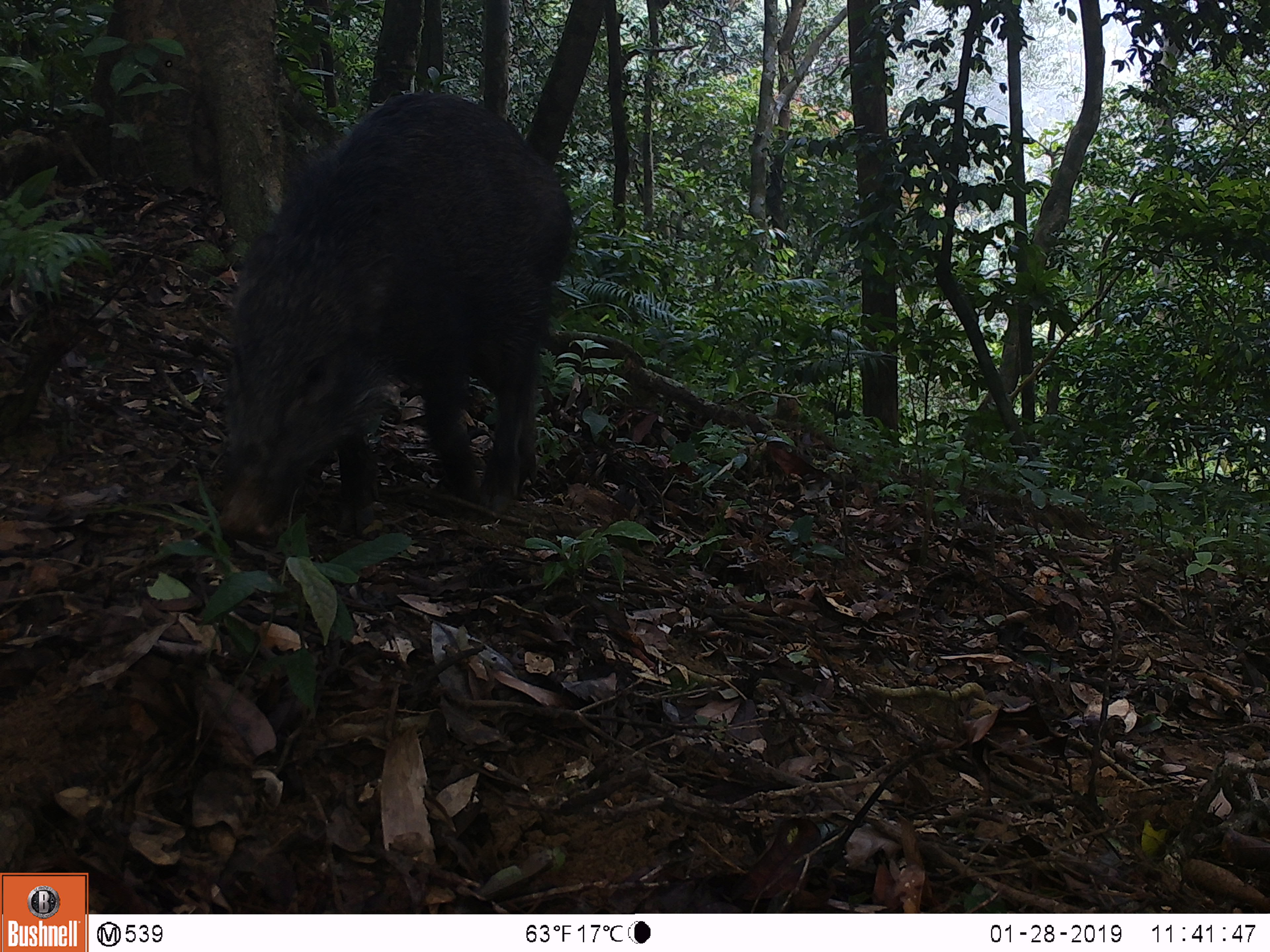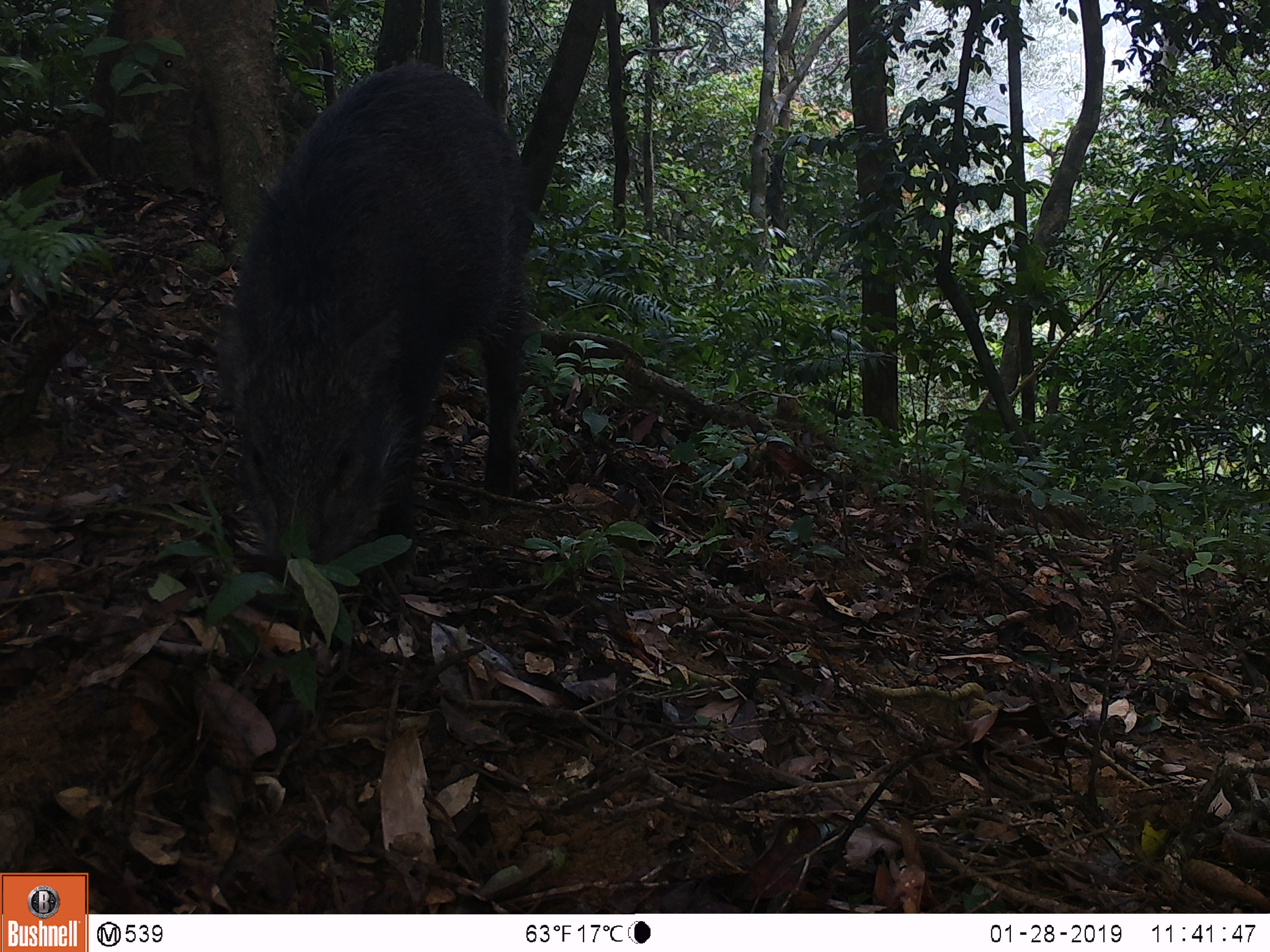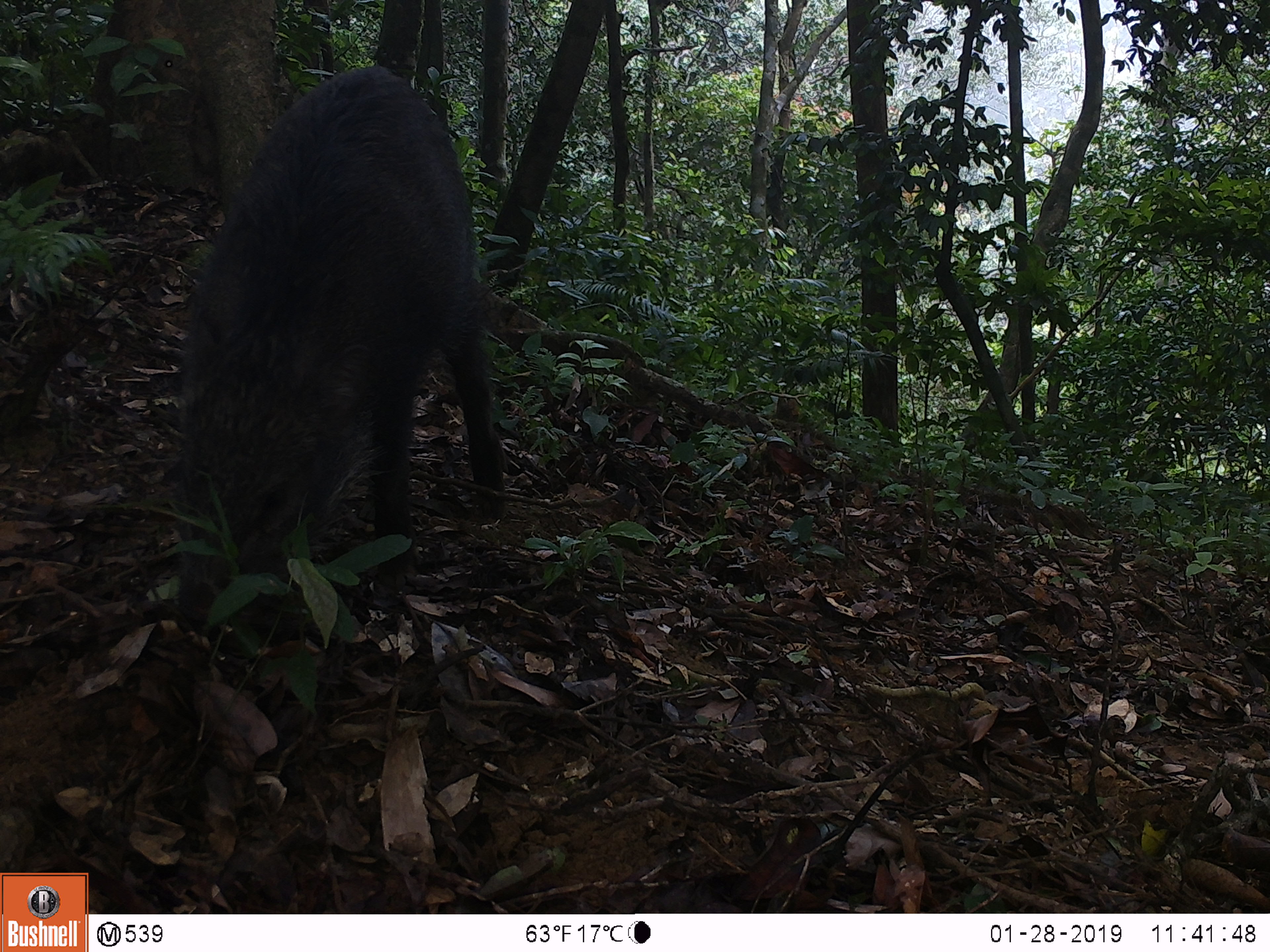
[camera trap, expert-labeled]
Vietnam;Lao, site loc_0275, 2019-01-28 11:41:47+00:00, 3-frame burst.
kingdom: Animalia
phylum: Chordata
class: Mammalia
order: Artiodactyla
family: Suidae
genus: Sus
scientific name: Sus scrofa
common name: eurasian wild pig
Eurasian wild pig (Sus scrofa). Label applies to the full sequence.